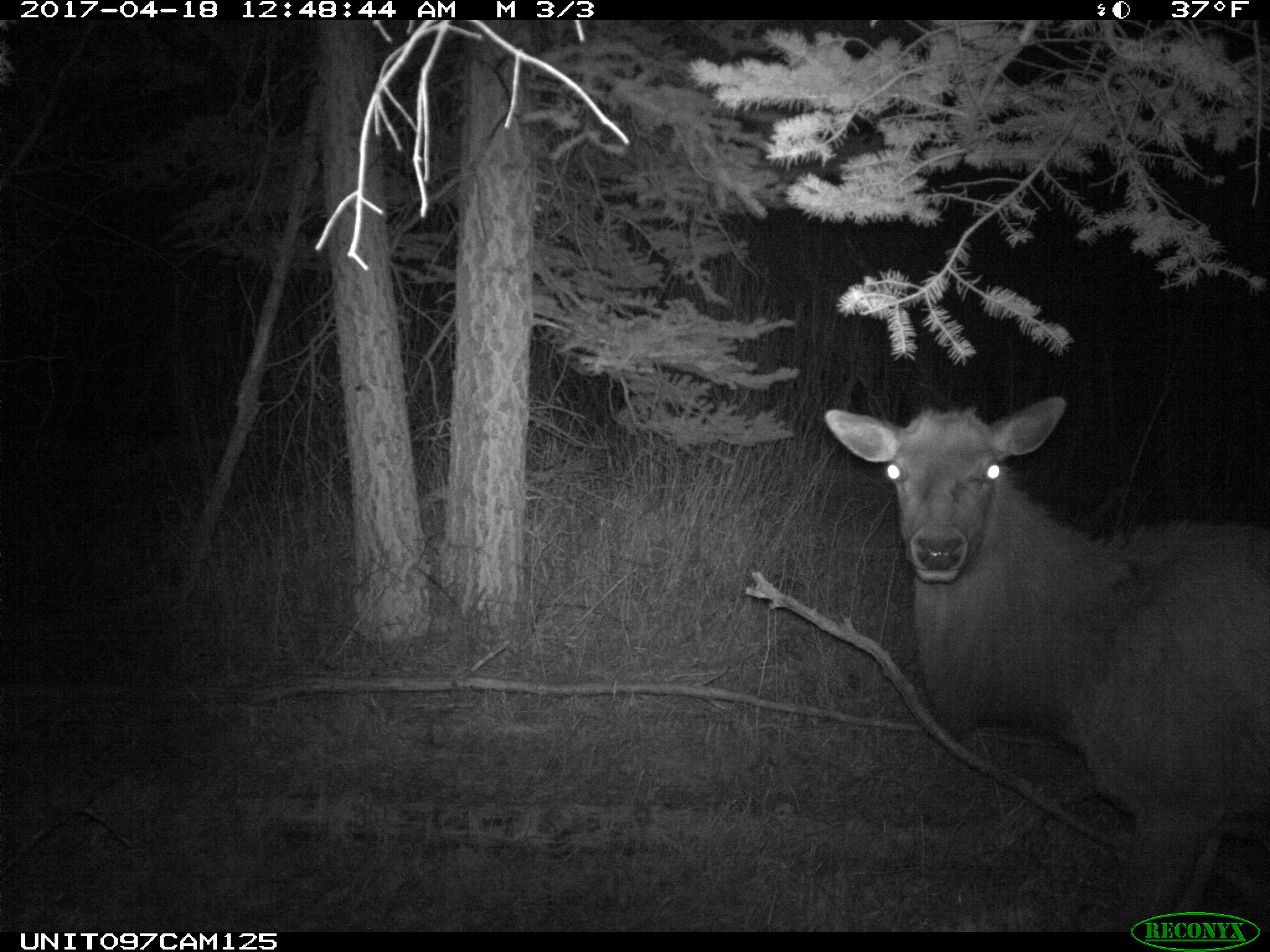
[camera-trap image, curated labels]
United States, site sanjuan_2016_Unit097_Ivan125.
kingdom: Animalia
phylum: Chordata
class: Mammalia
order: Artiodactyla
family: Cervidae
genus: Cervus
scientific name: Cervus elaphus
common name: red deer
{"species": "Cervus elaphus (red deer)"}